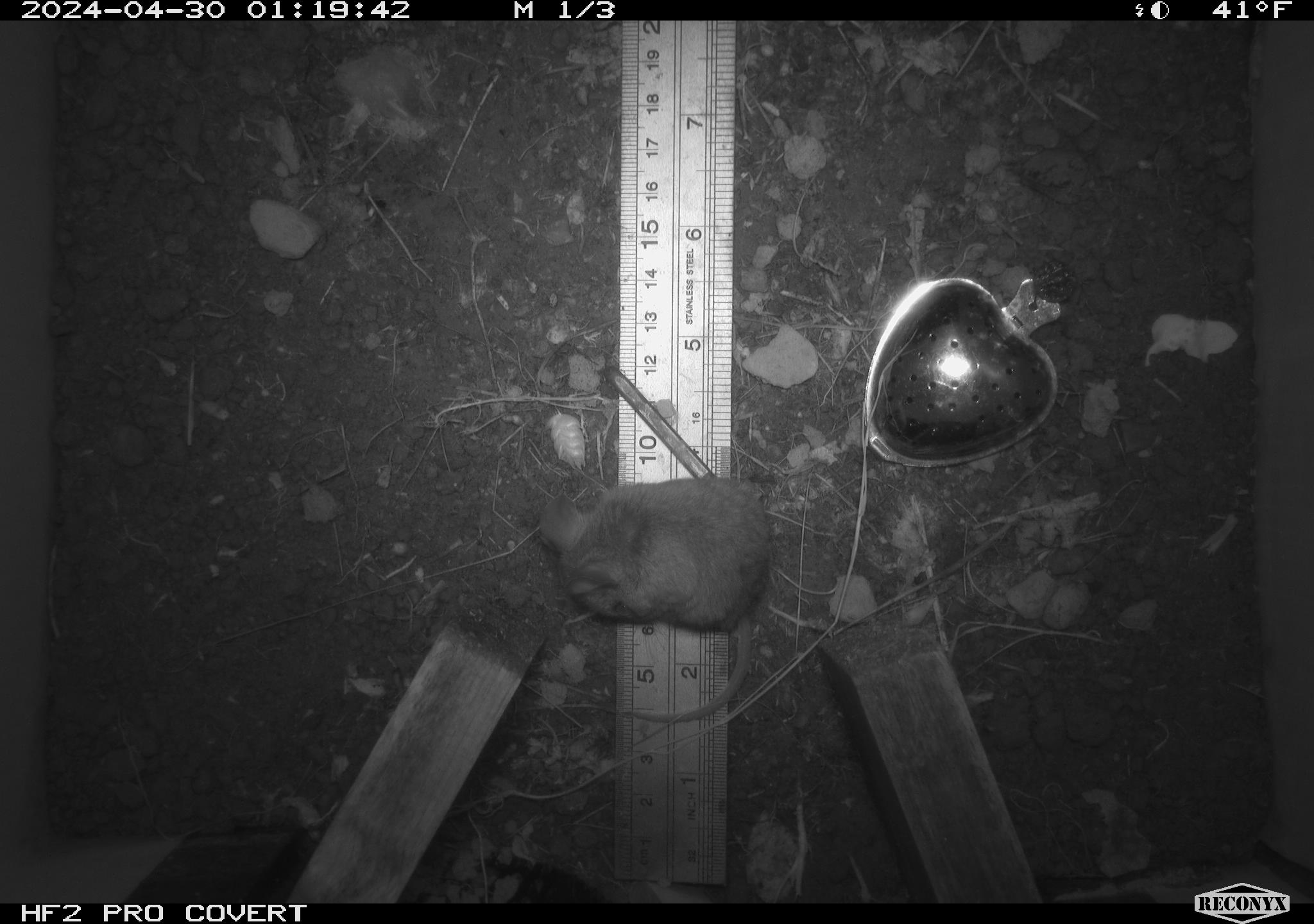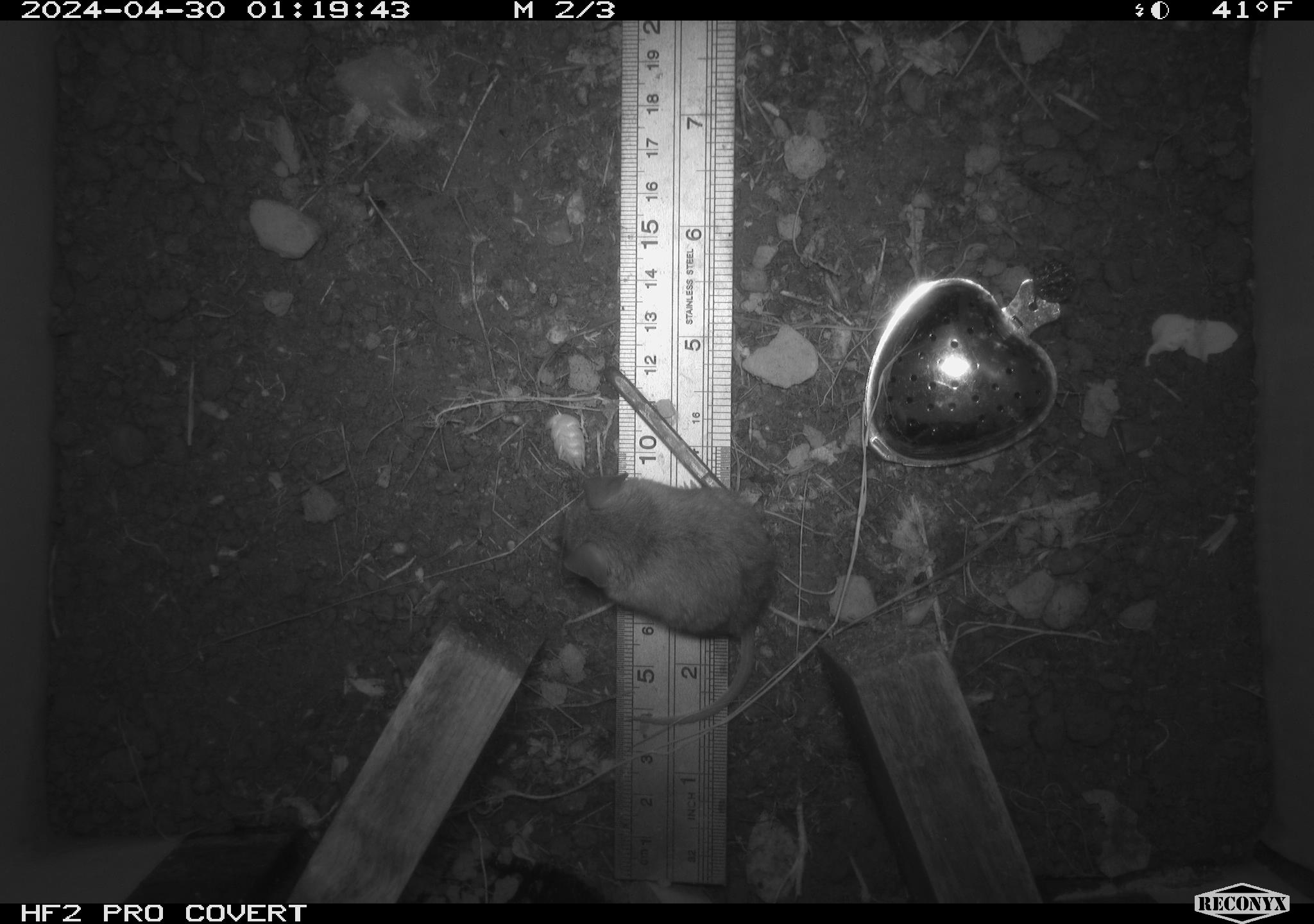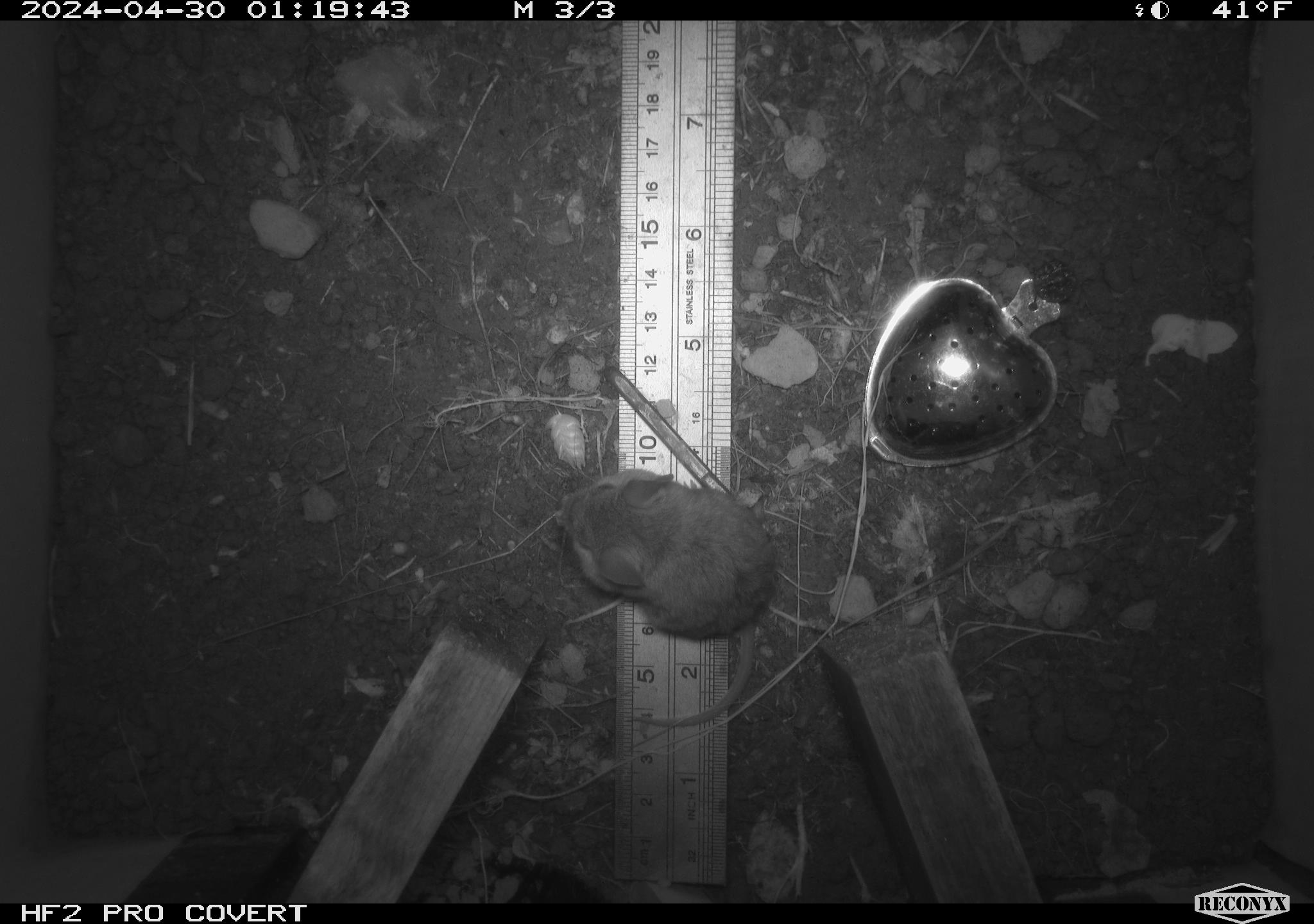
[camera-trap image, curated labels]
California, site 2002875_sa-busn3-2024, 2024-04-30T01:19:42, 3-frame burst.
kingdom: Animalia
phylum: Chordata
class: Mammalia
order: Rodentia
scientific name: Rodentia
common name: mouse species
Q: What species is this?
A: Mouse species (Rodentia).